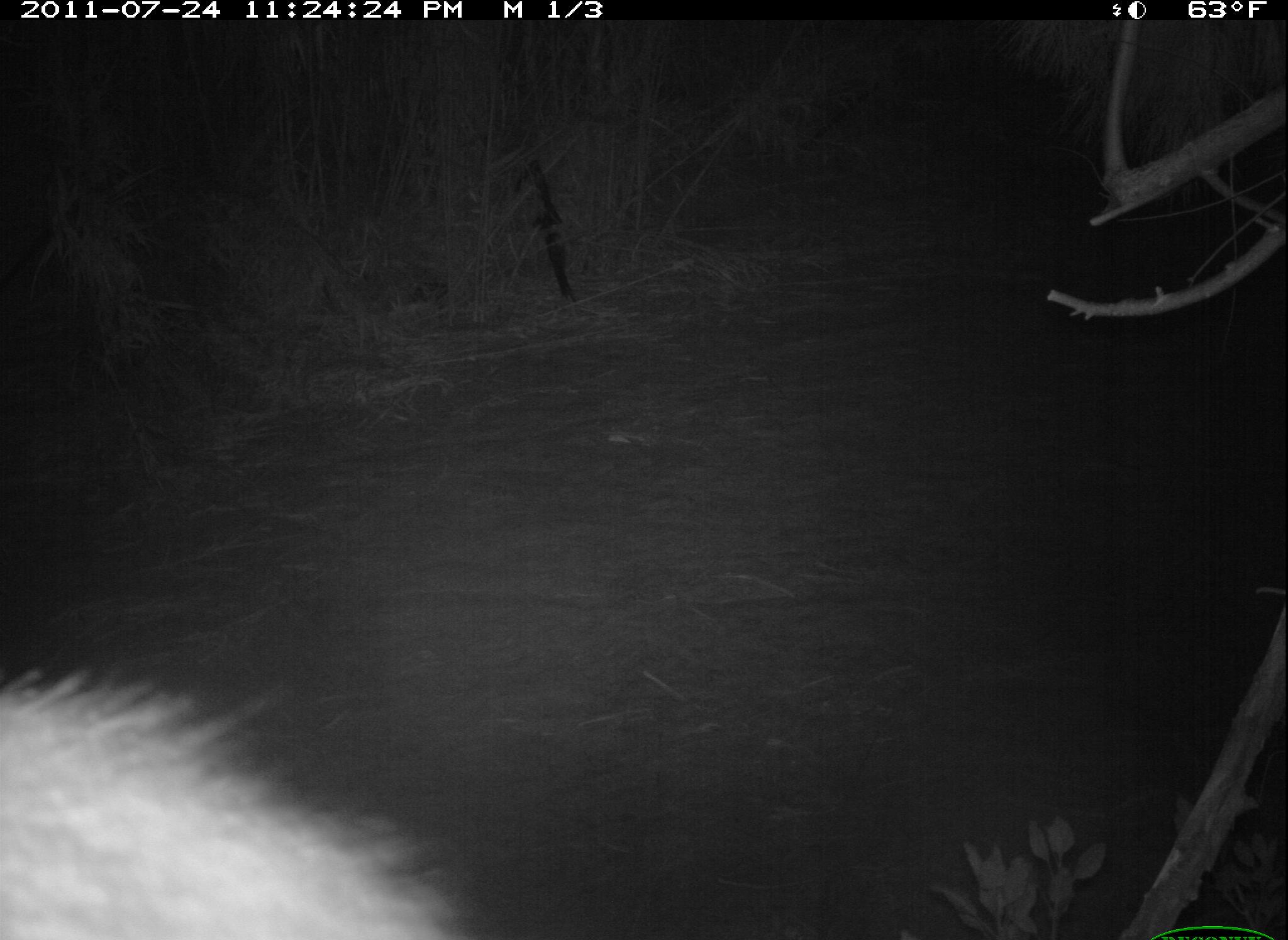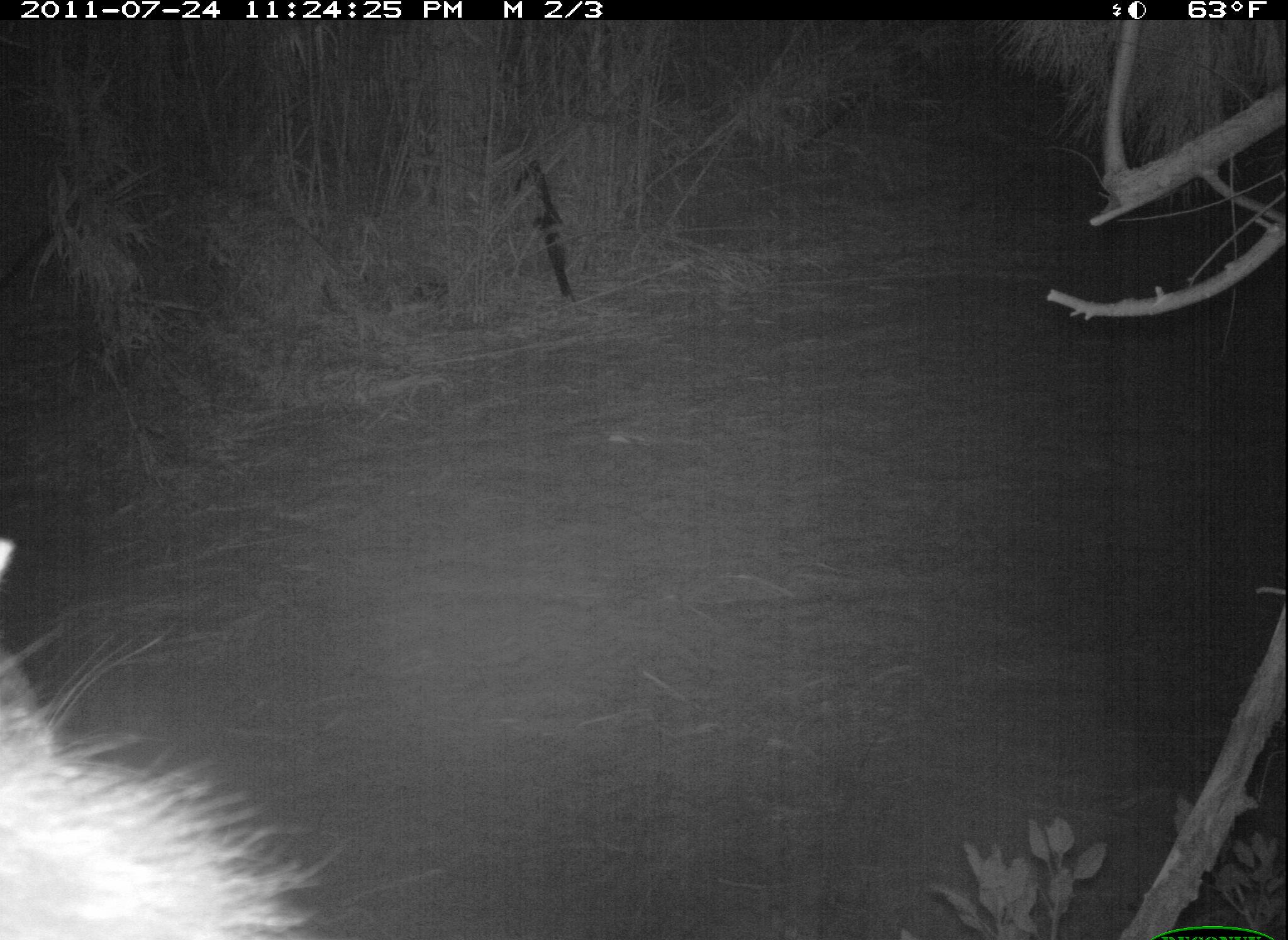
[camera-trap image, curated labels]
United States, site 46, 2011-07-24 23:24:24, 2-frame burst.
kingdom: Animalia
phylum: Chordata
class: Mammalia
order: Carnivora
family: Procyonidae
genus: Procyon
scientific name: Procyon lotor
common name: raccoon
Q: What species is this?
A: Raccoon (Procyon lotor).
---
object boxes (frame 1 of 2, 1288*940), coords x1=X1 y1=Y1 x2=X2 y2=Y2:
raccoon: x1=3 y1=557 x2=499 y2=937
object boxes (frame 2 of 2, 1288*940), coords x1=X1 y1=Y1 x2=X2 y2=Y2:
raccoon: x1=2 y1=536 x2=357 y2=940